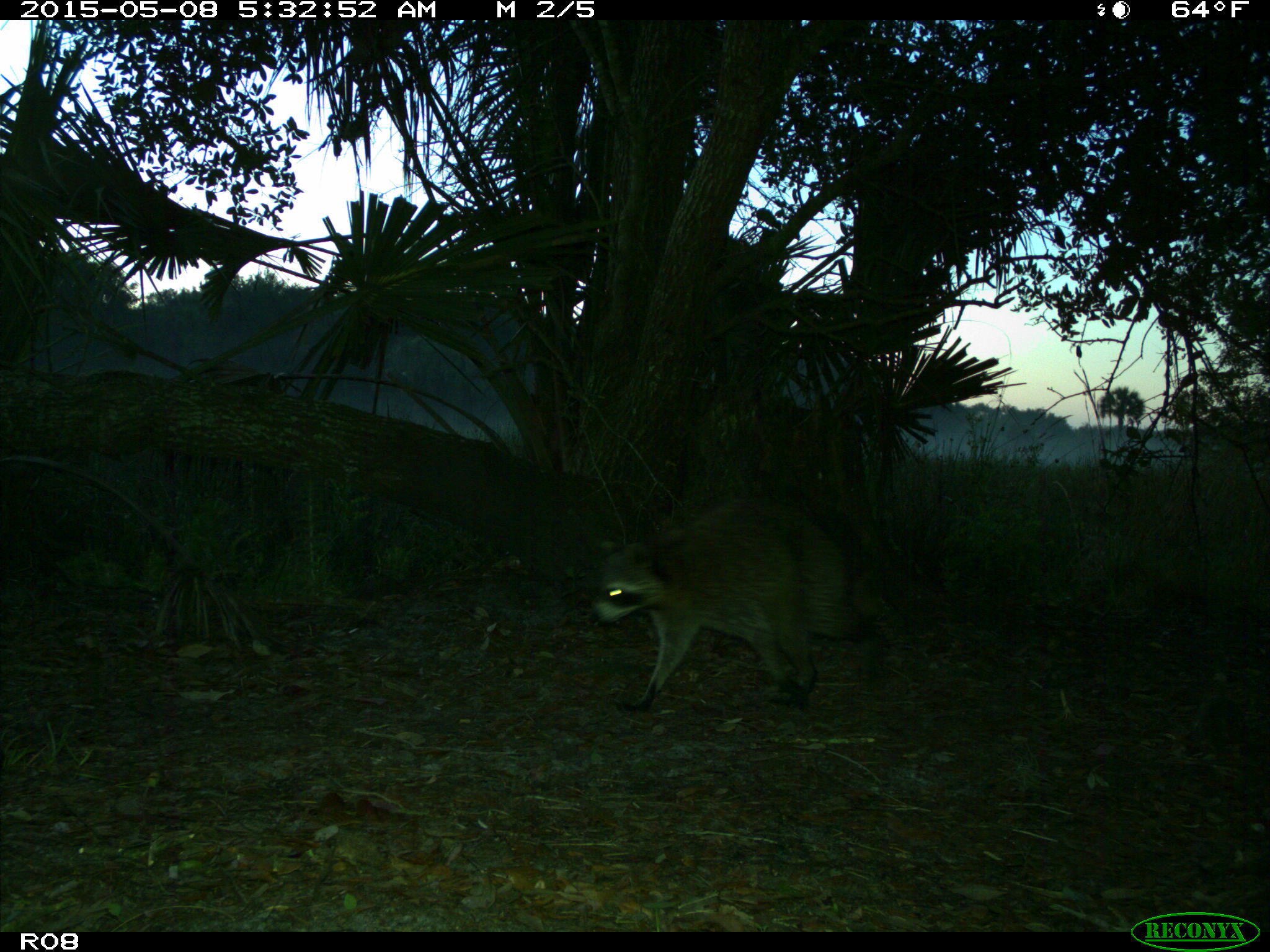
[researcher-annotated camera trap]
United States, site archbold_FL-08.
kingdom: Animalia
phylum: Chordata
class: Mammalia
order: Carnivora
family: Procyonidae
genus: Procyon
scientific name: Procyon lotor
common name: common raccoon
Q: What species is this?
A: Procyon lotor (common raccoon).